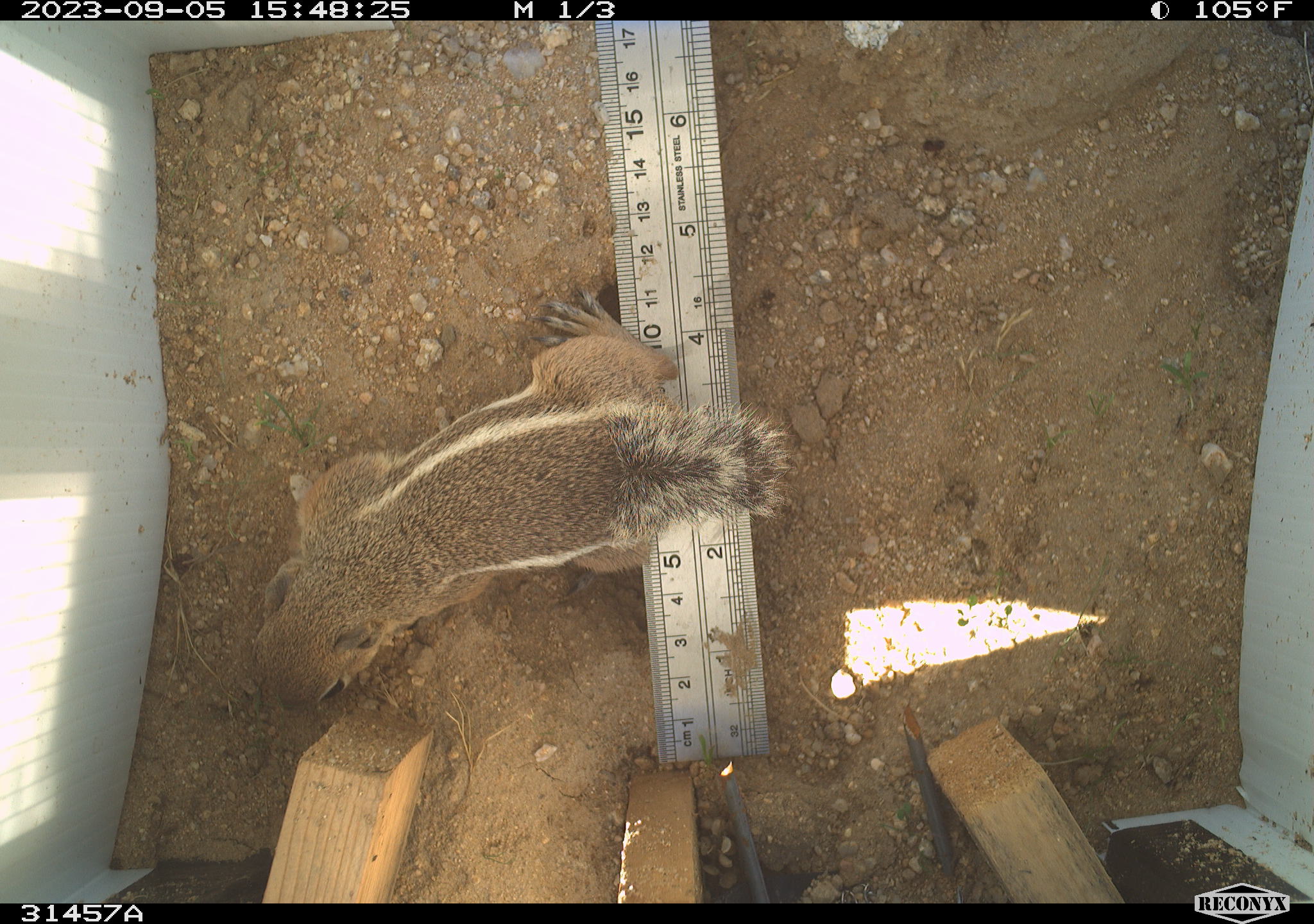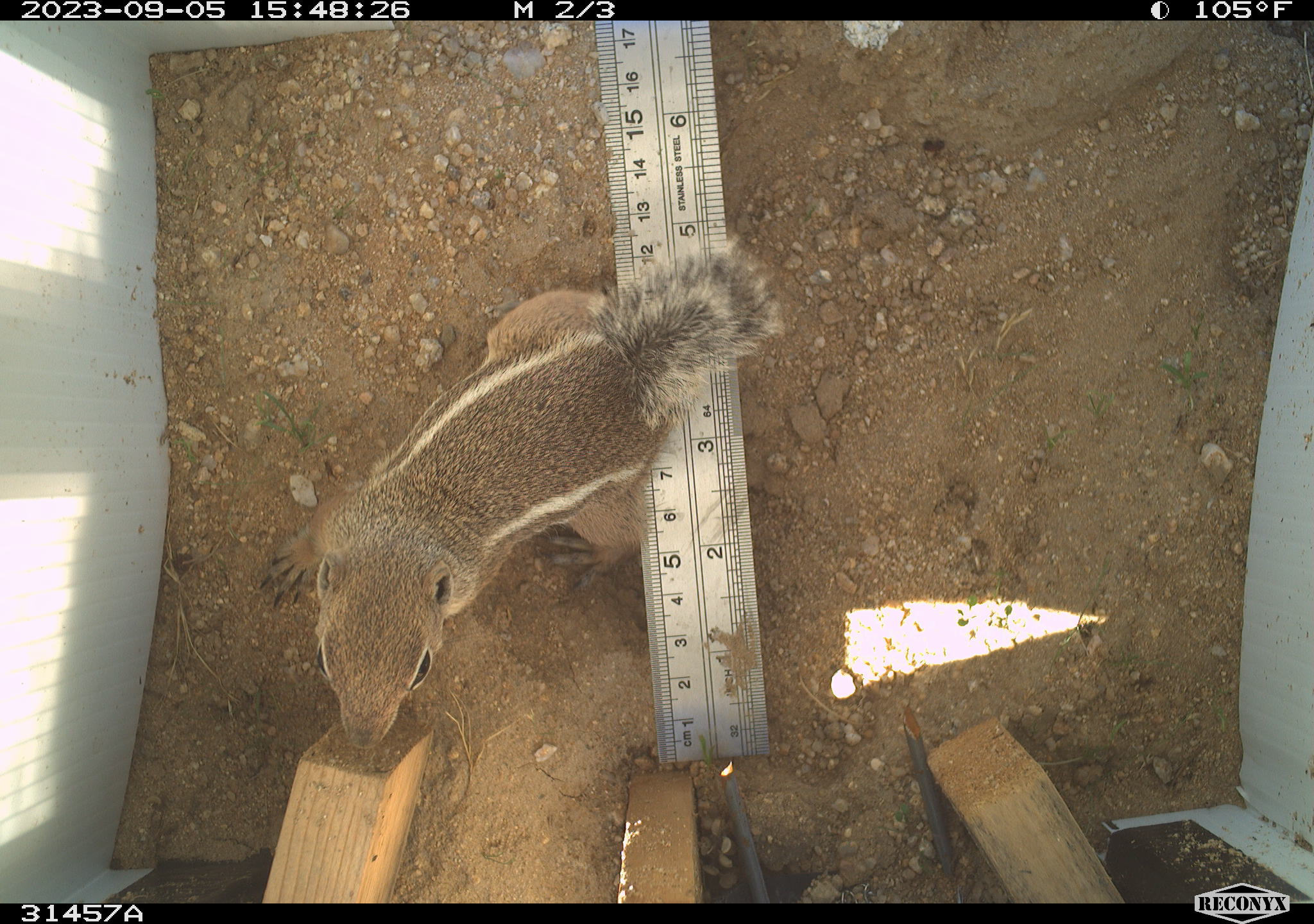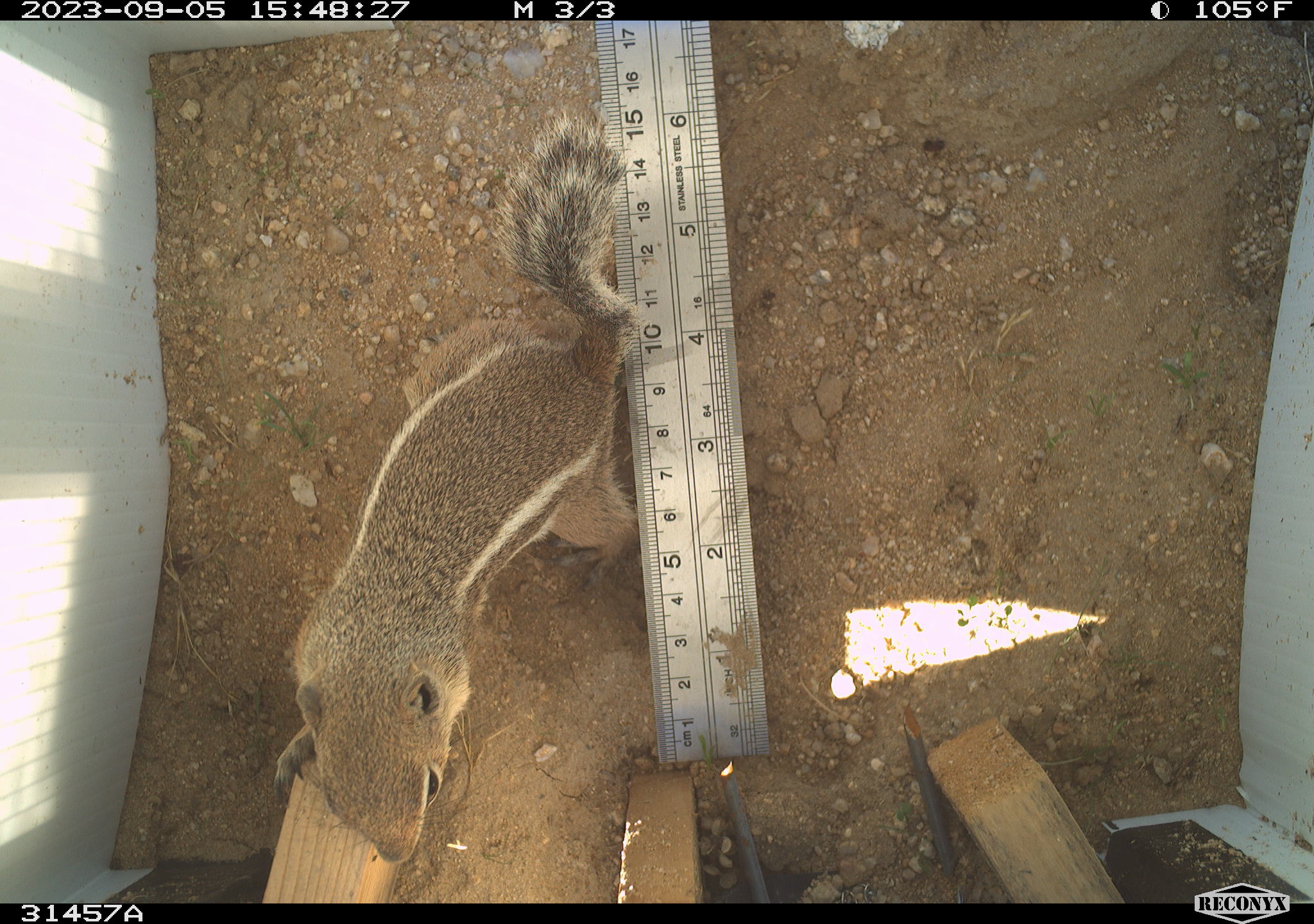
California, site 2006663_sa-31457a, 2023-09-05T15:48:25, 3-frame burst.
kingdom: Animalia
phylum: Chordata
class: Mammalia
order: Rodentia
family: Sciuridae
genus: Ammospermophilus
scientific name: Ammospermophilus leucurus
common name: white-tailed antelope squirrel